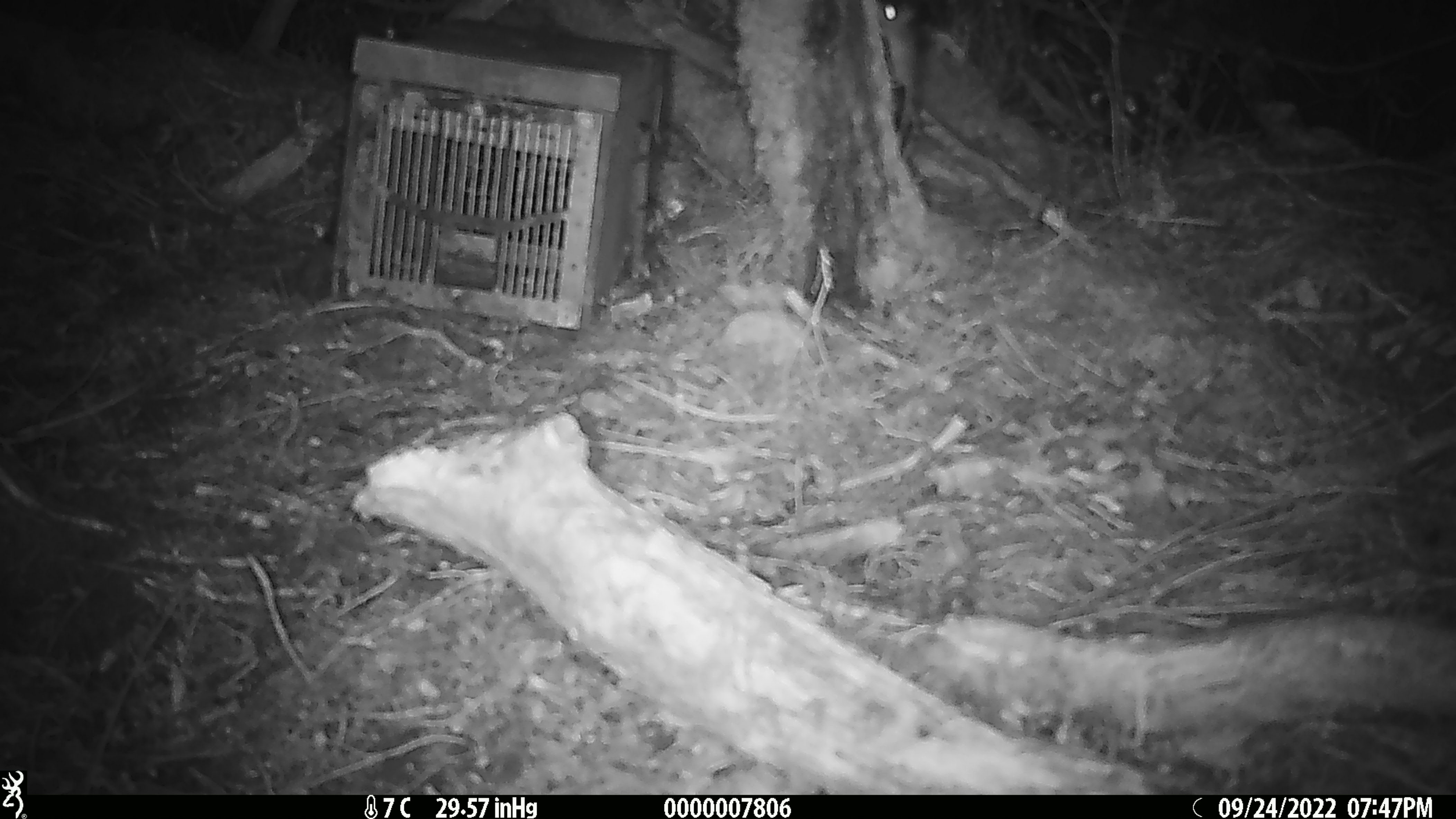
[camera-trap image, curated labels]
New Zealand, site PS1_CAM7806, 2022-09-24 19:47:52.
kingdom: Animalia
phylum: Chordata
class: Mammalia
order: Rodentia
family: Muridae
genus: Mus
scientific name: Mus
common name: mouse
Mouse (Mus).